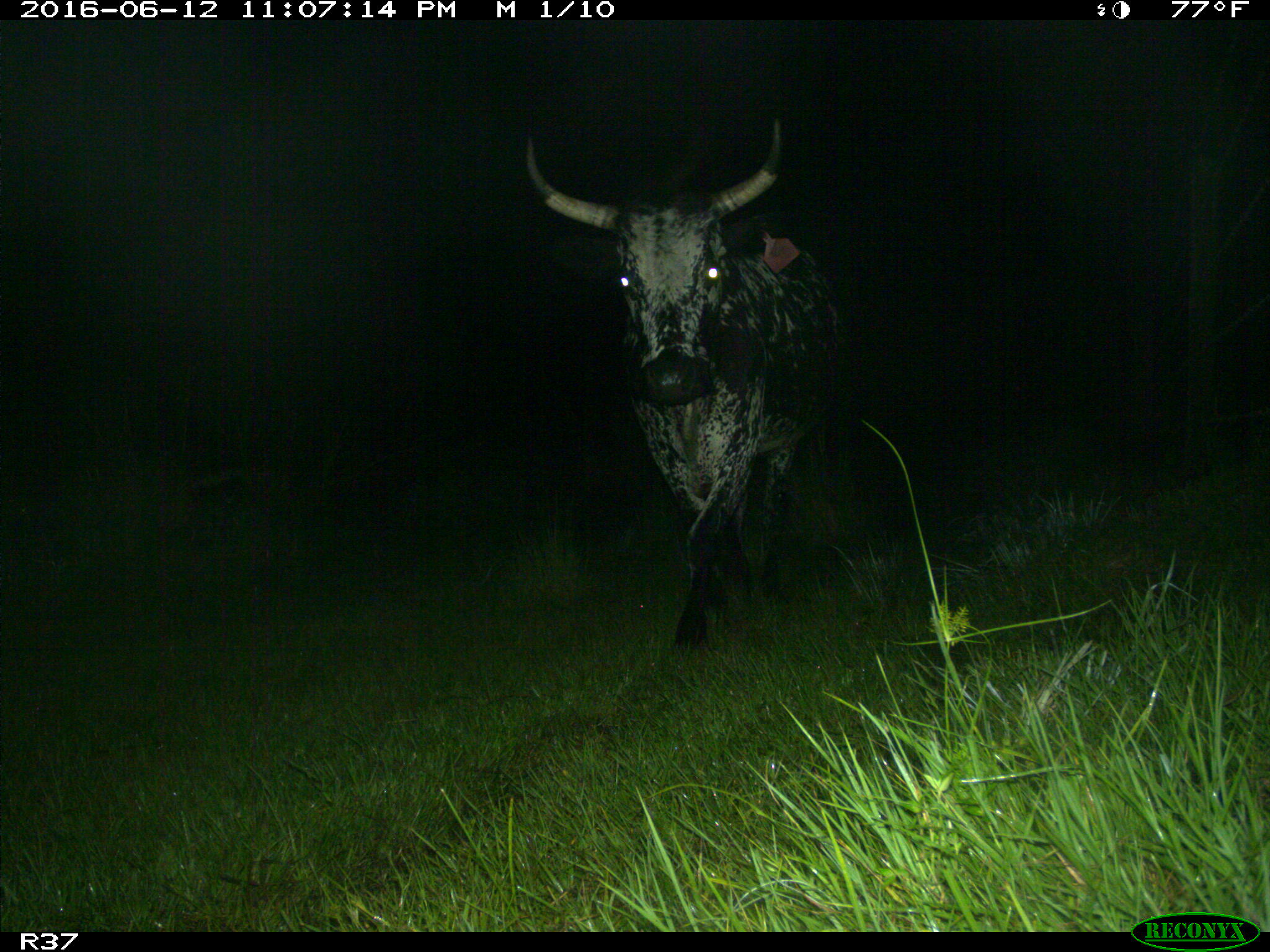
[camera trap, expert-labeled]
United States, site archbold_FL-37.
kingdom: Animalia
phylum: Chordata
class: Mammalia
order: Artiodactyla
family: Bovidae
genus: Bos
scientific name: Bos taurus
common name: domestic cow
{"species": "Bos taurus (domestic cow)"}